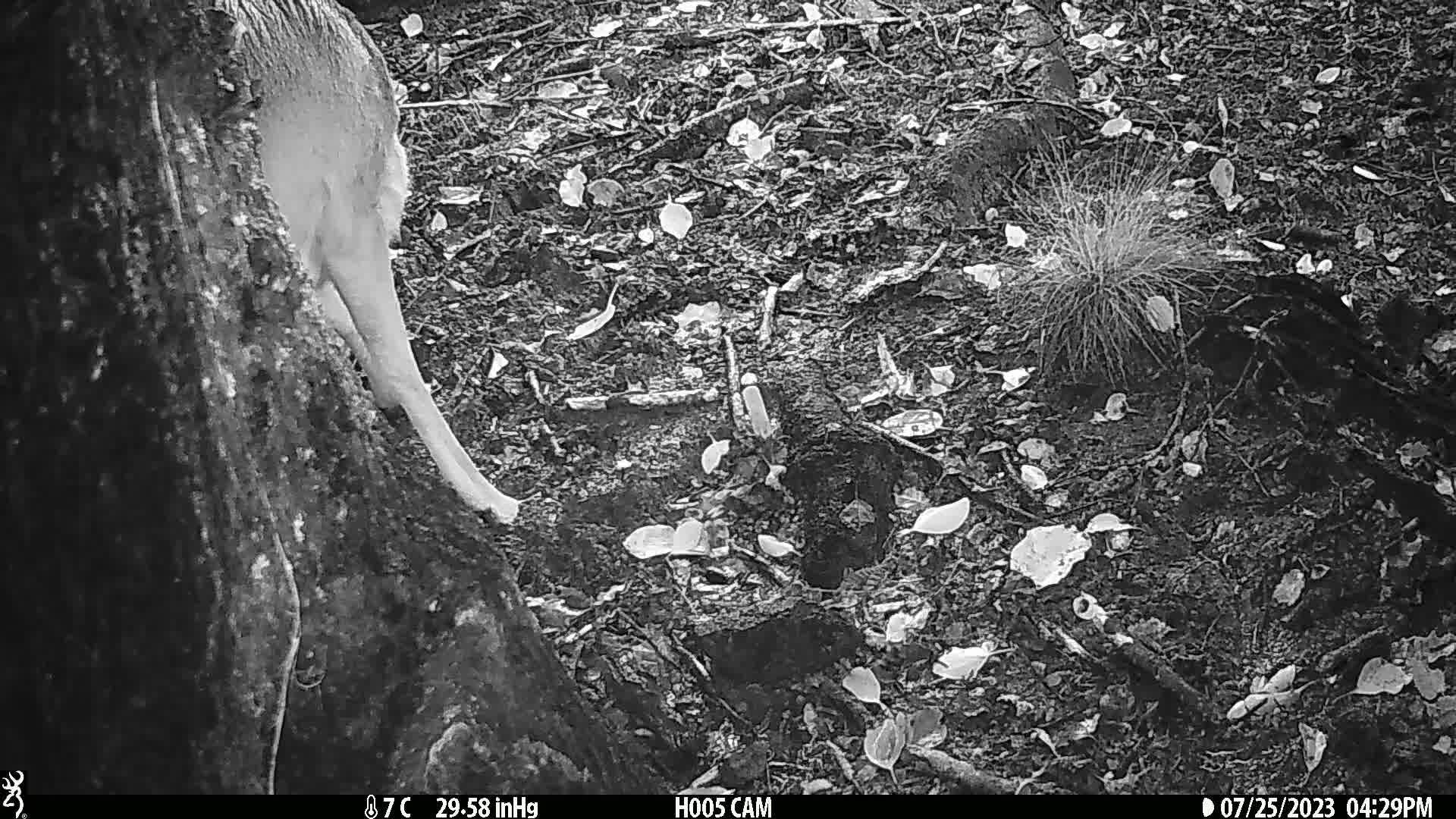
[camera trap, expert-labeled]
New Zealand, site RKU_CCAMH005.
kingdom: Animalia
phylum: Chordata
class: Mammalia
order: Artiodactyla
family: Cervidae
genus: Odocoileus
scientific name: Odocoileus virginianus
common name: white-tailed deer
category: white tailed deer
White tailed deer (white-tailed deer) (Odocoileus virginianus).